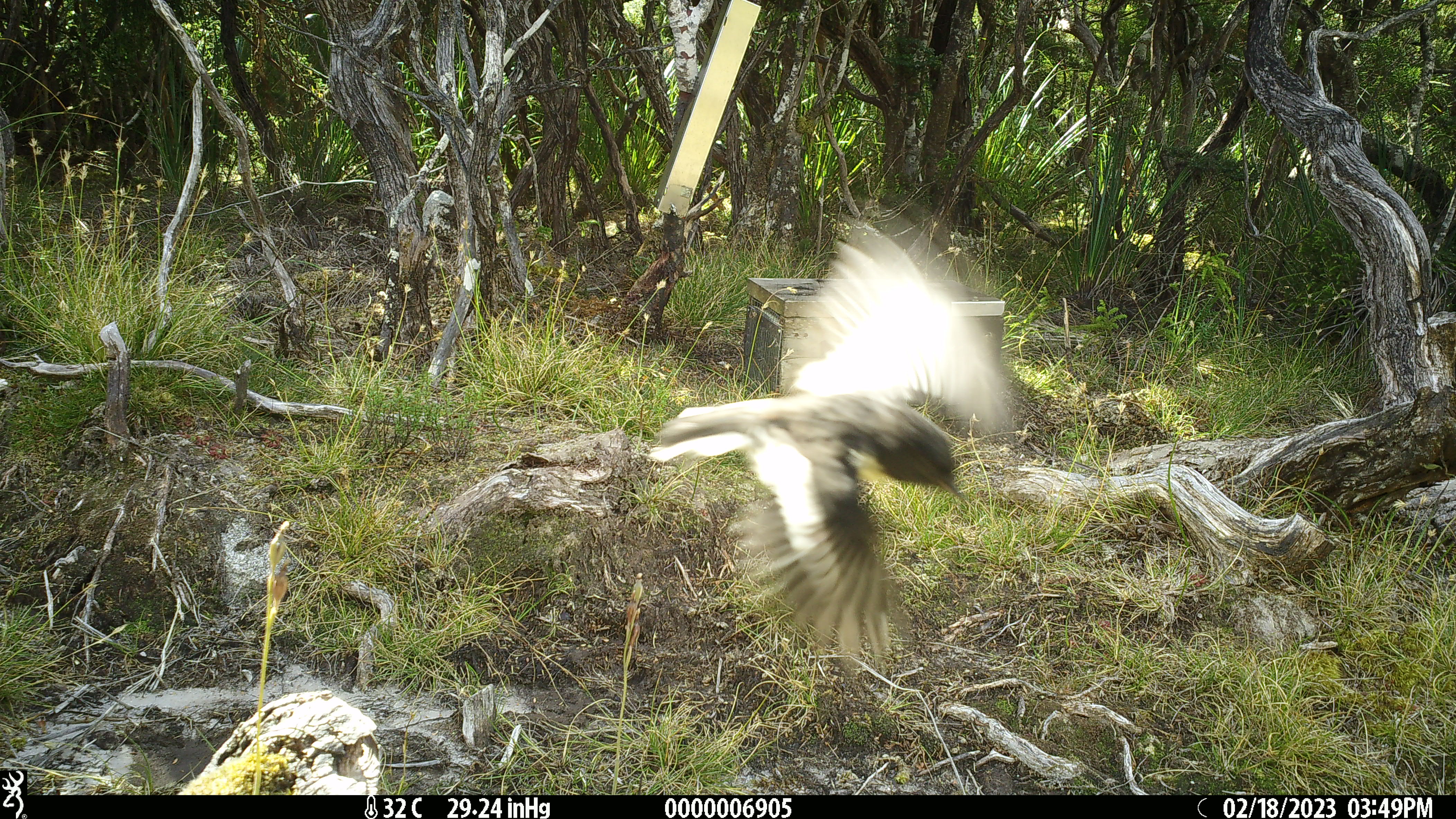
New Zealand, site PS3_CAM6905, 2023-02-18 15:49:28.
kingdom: Animalia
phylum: Chordata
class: Aves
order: Passeriformes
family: Petroicidae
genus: Petroica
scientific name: Petroica macrocephala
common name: tomtit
Tomtit (Petroica macrocephala).